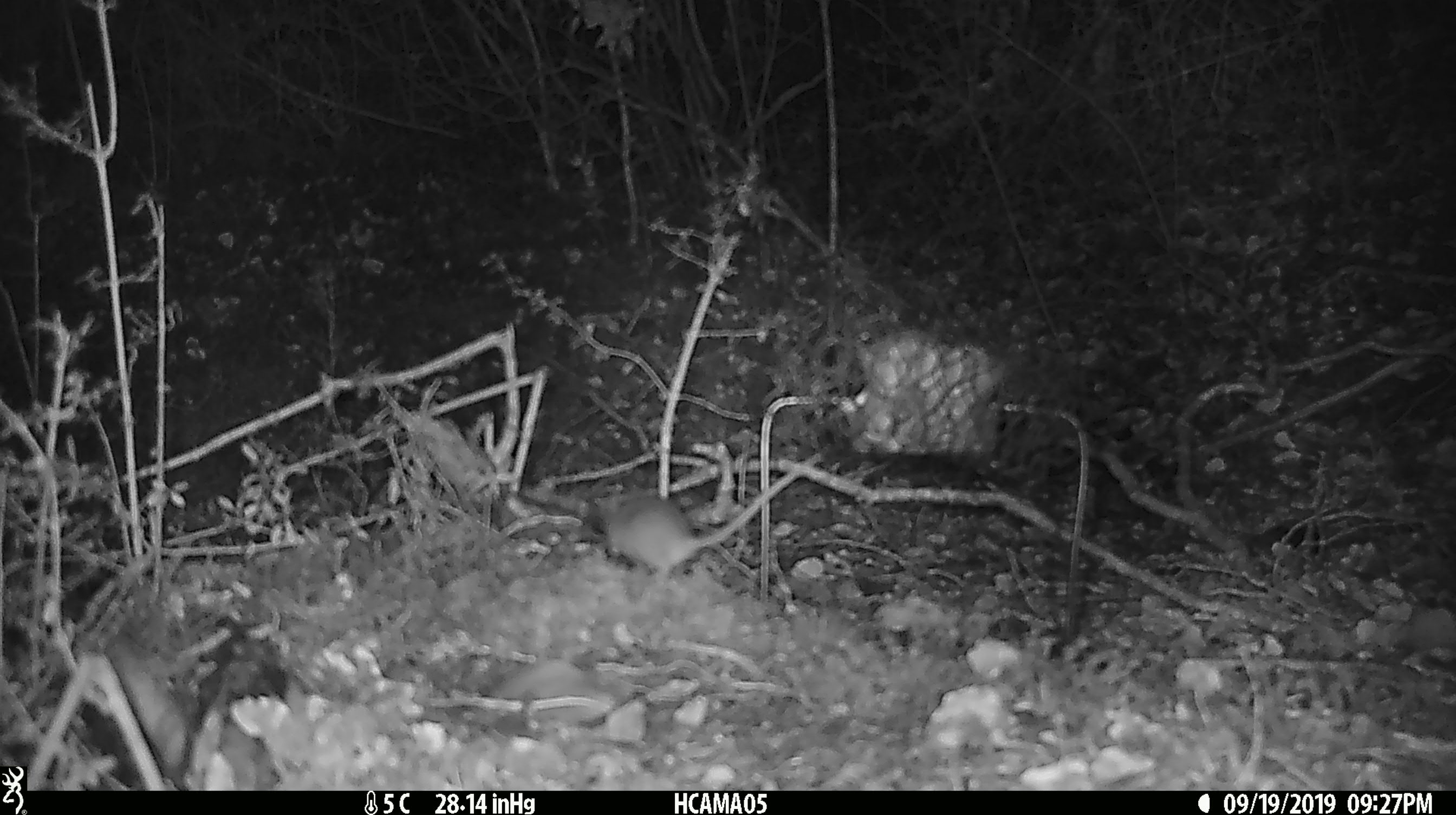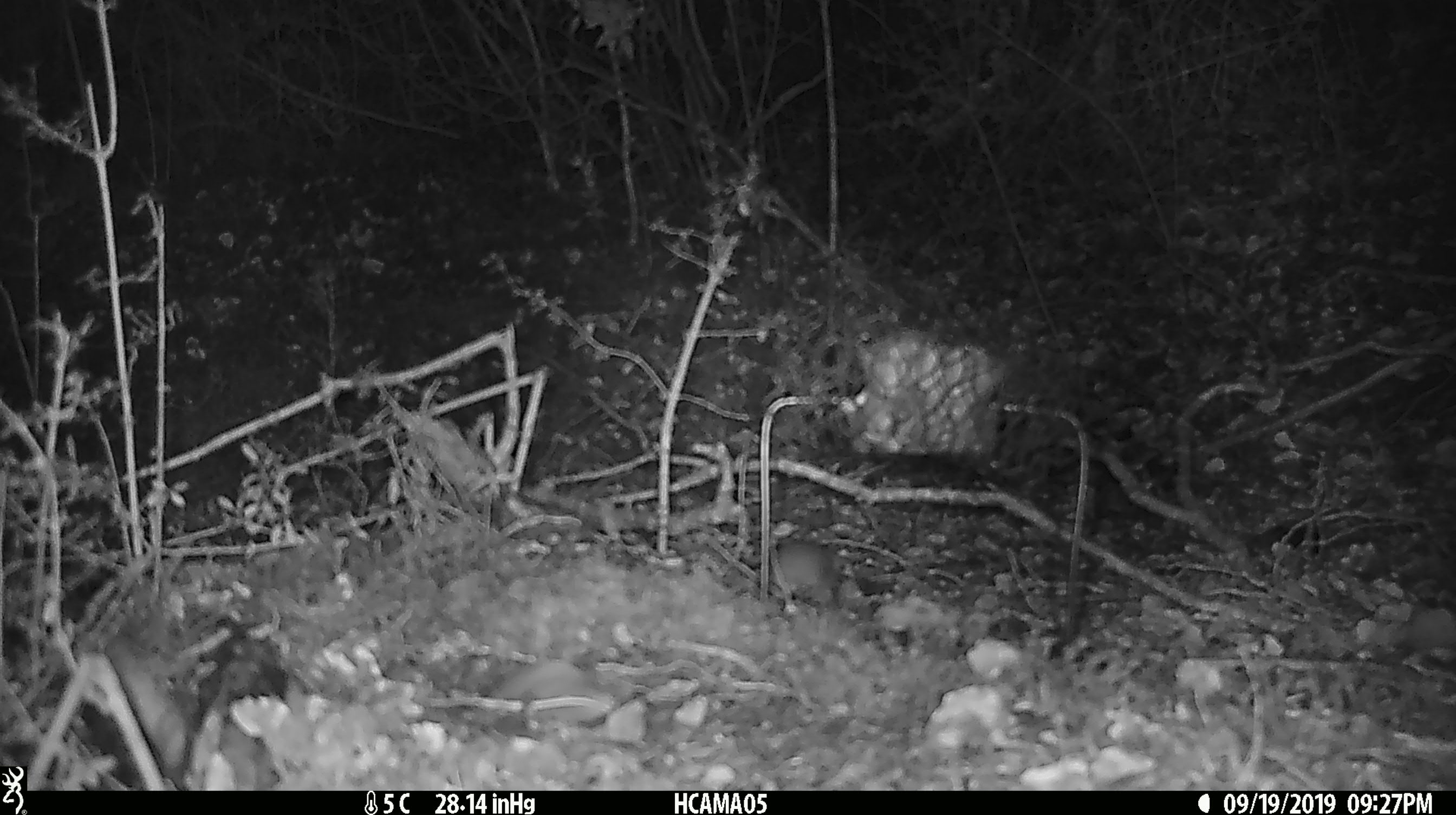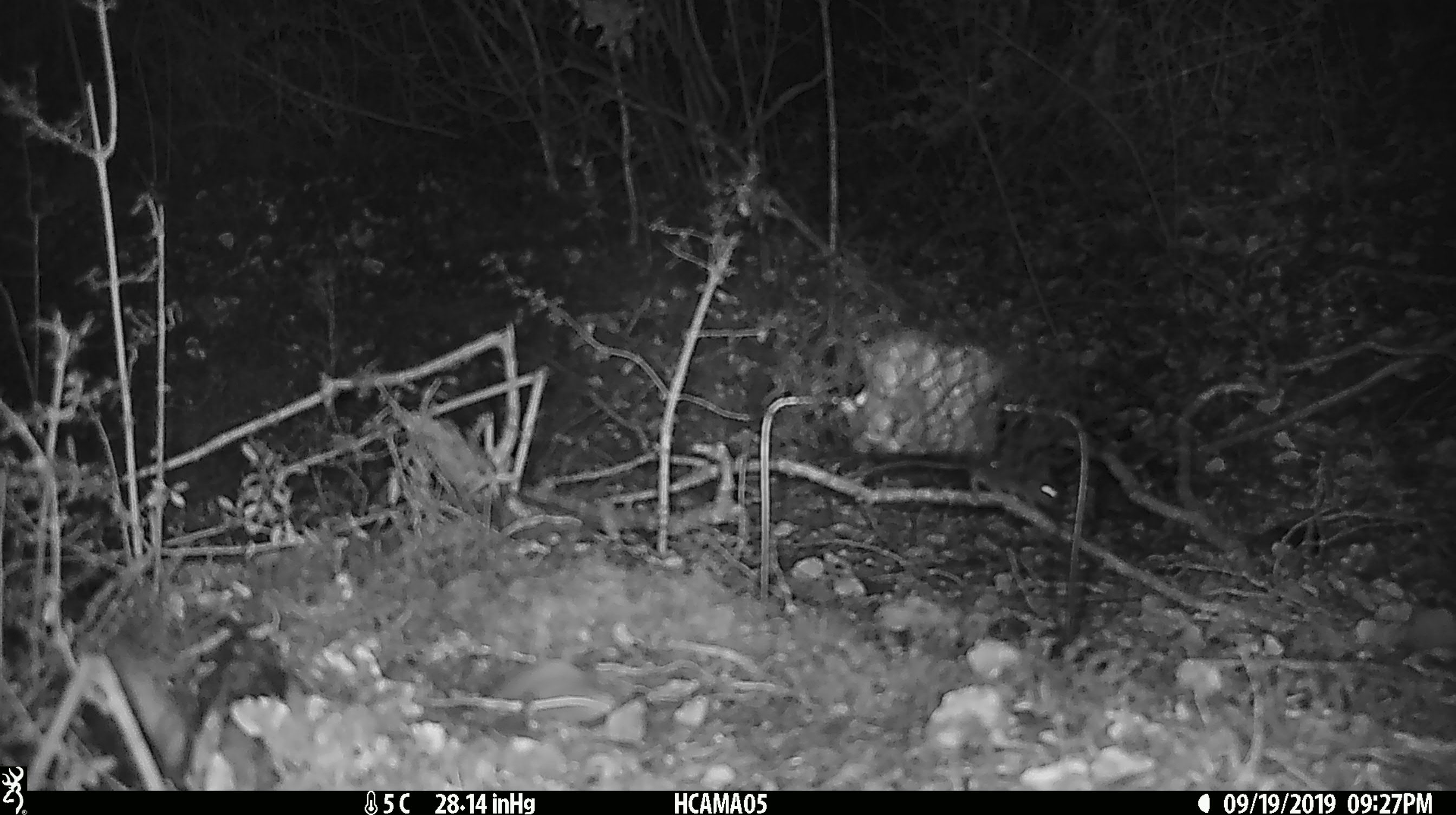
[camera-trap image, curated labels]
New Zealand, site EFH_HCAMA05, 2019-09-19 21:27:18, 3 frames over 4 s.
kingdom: Animalia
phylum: Chordata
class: Mammalia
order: Rodentia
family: Muridae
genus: Mus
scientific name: Mus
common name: mouse